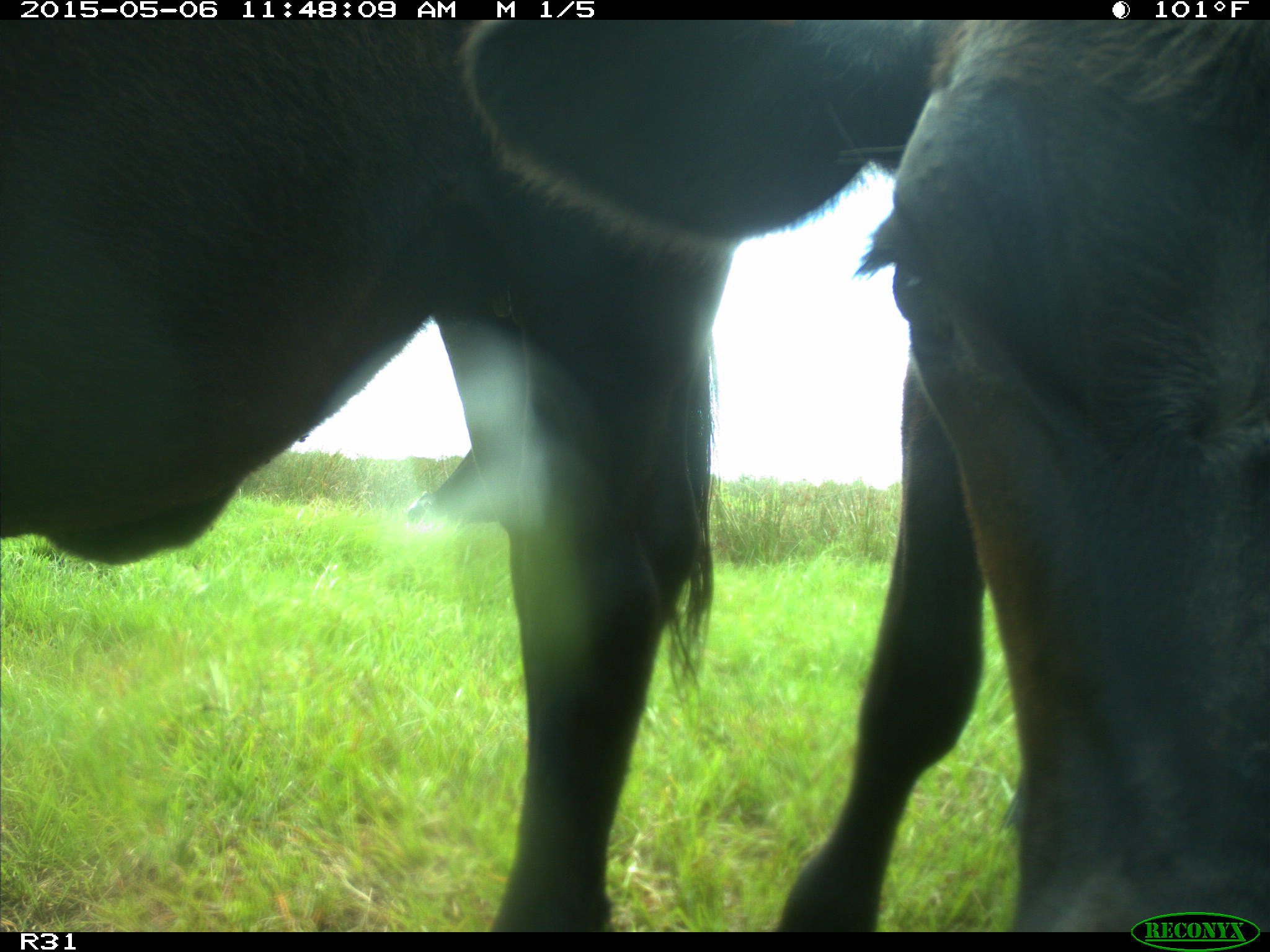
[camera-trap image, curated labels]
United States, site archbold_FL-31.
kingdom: Animalia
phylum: Chordata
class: Mammalia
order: Artiodactyla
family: Bovidae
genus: Bos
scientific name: Bos taurus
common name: domestic cow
Bos taurus (domestic cow).